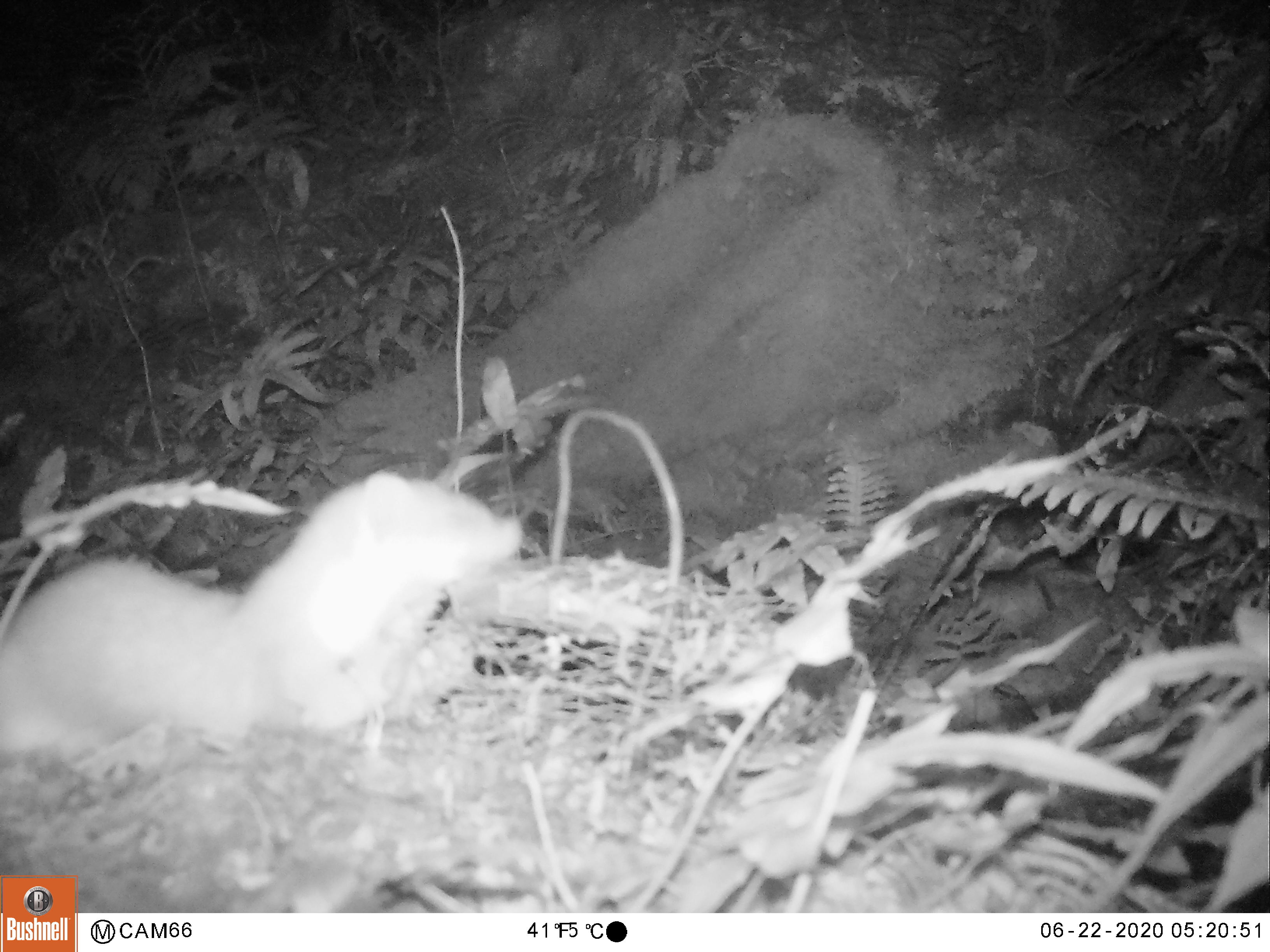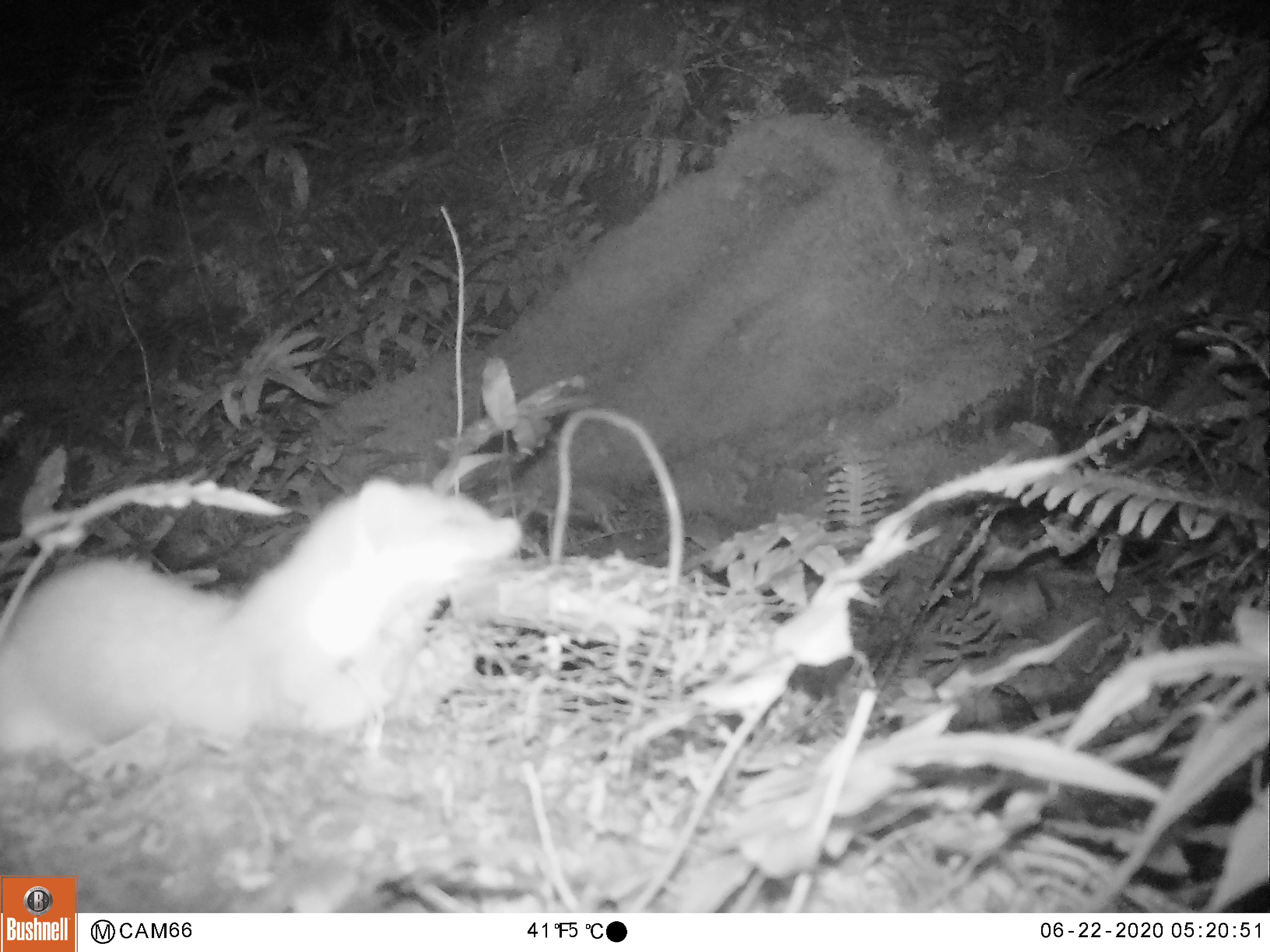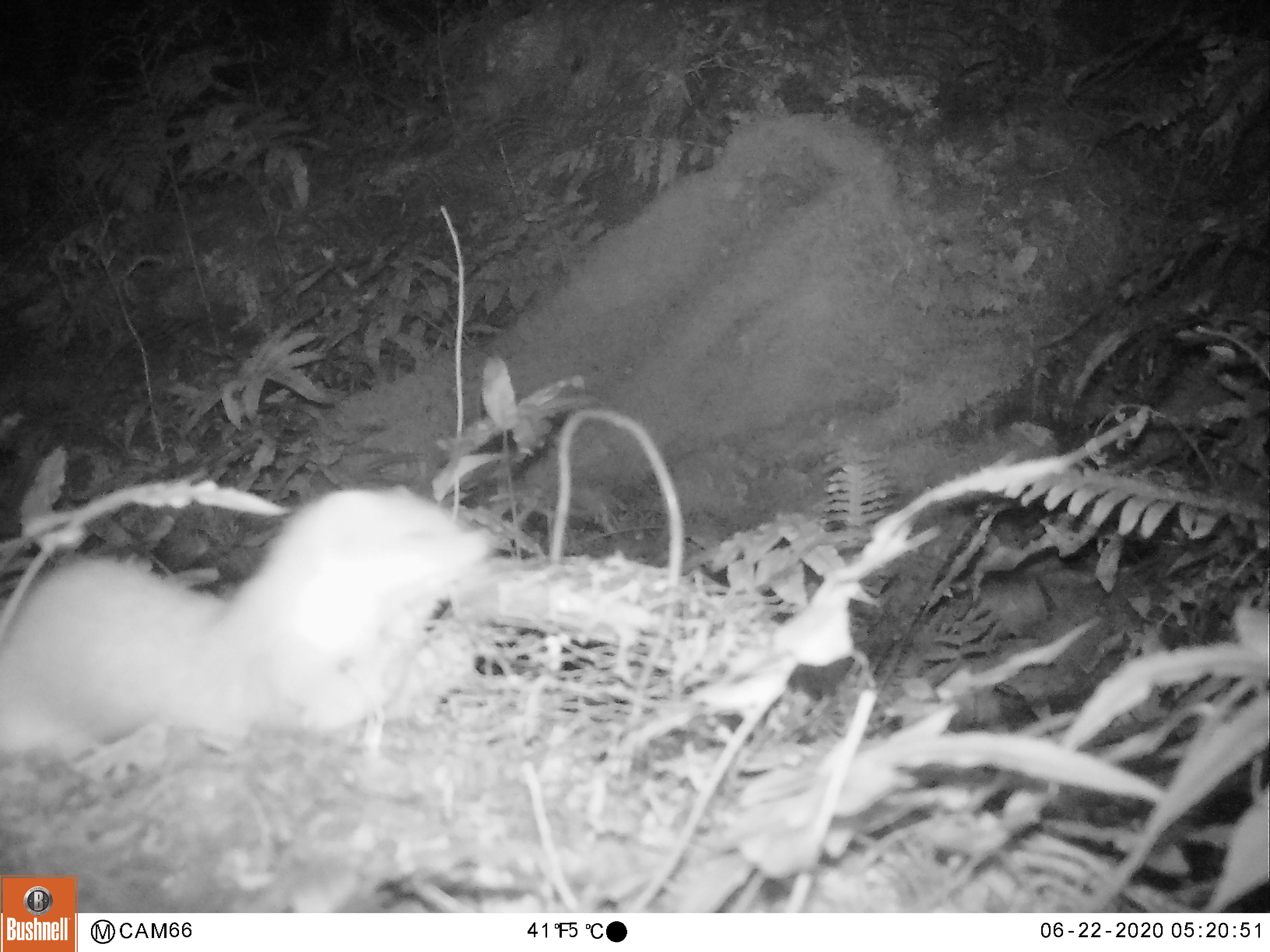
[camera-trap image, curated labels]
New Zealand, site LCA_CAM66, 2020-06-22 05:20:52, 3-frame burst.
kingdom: Animalia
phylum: Chordata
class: Mammalia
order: Carnivora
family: Mustelidae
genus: Mustela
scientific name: Mustela erminea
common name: stoat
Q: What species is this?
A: Stoat (Mustela erminea).